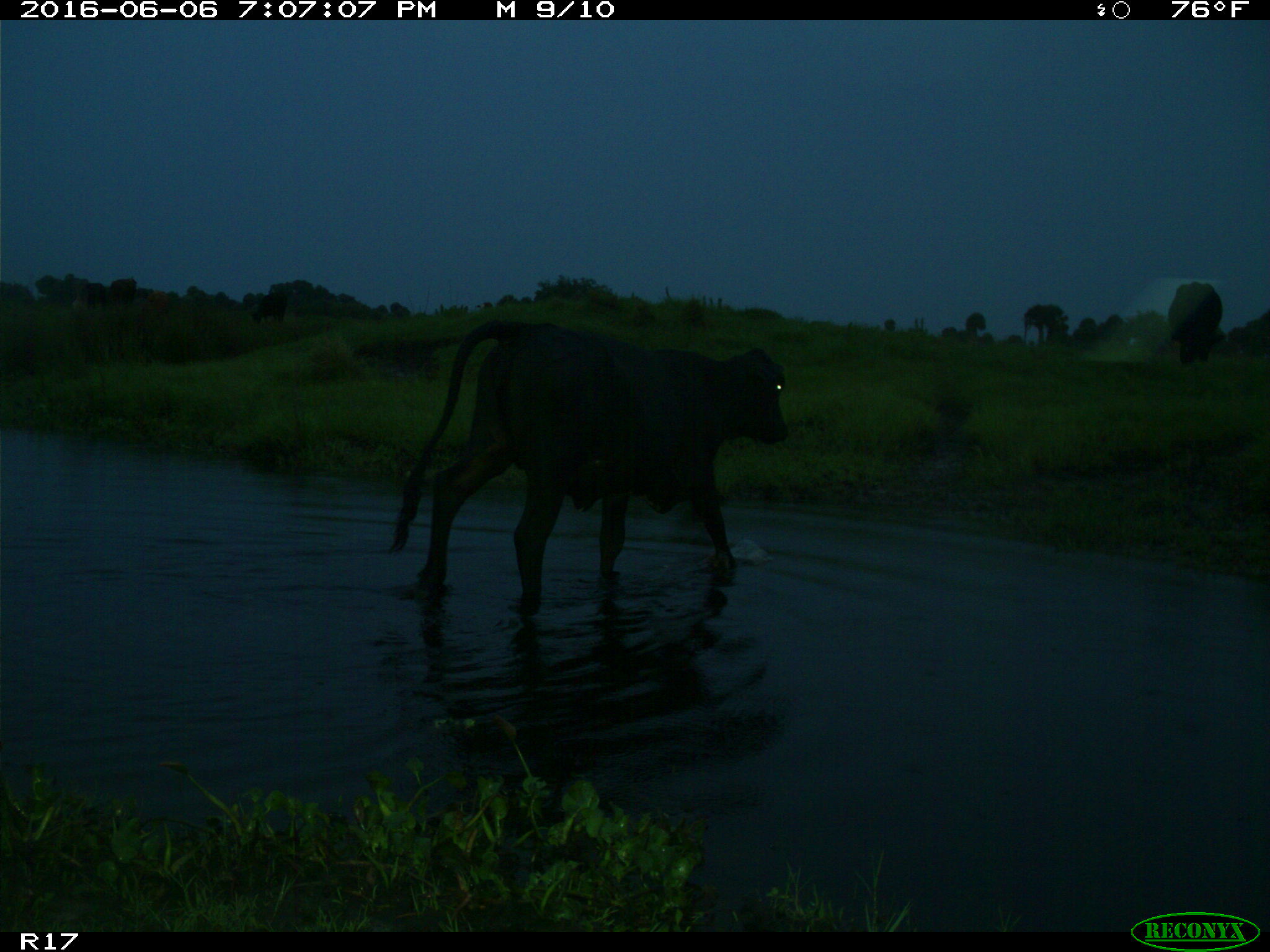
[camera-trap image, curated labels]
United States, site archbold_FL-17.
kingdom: Animalia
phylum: Chordata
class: Mammalia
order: Artiodactyla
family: Bovidae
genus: Bos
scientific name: Bos taurus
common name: domestic cow